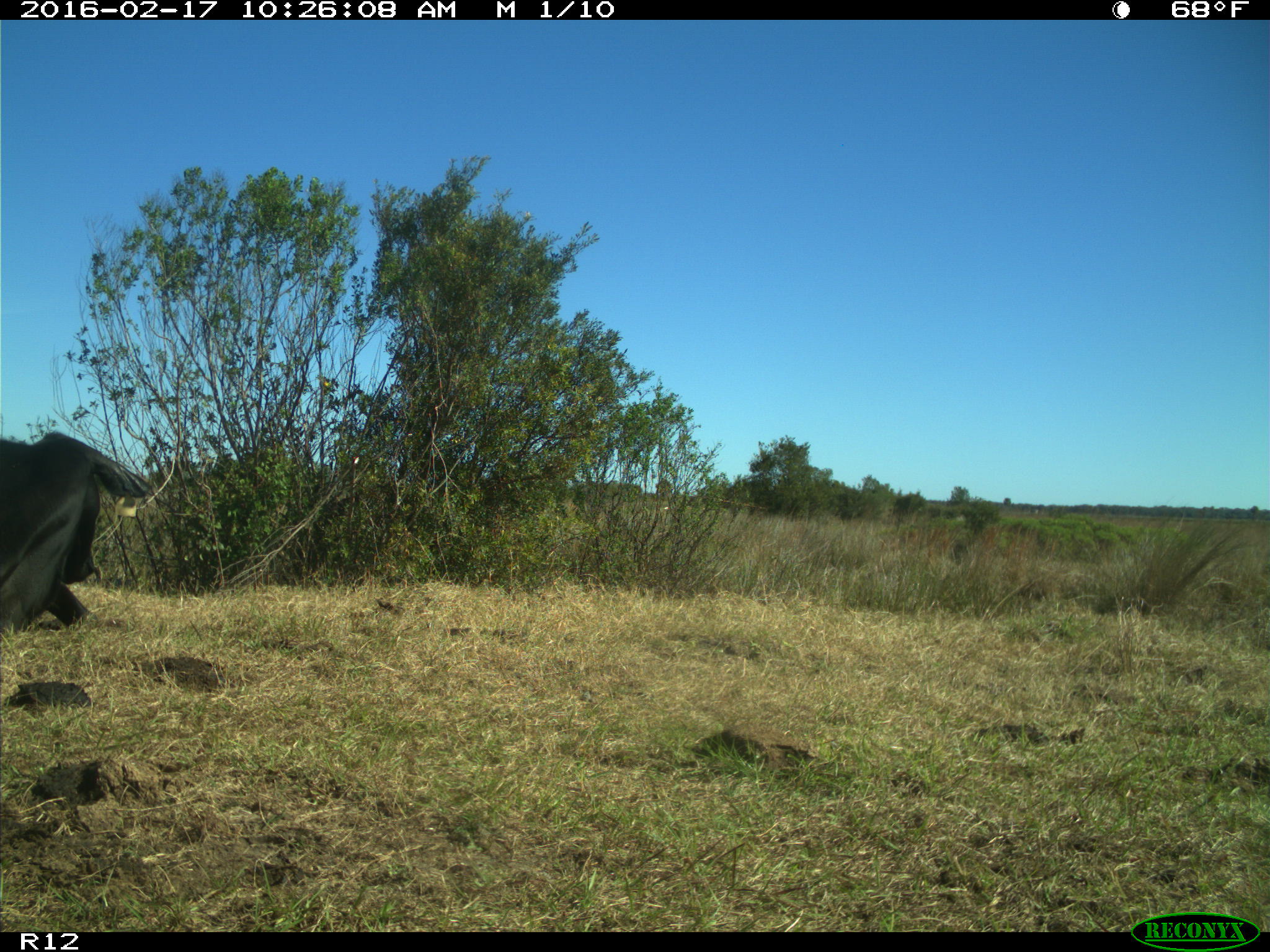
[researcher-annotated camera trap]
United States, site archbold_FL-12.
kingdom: Animalia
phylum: Chordata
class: Mammalia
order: Artiodactyla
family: Bovidae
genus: Bos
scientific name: Bos taurus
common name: domestic cow